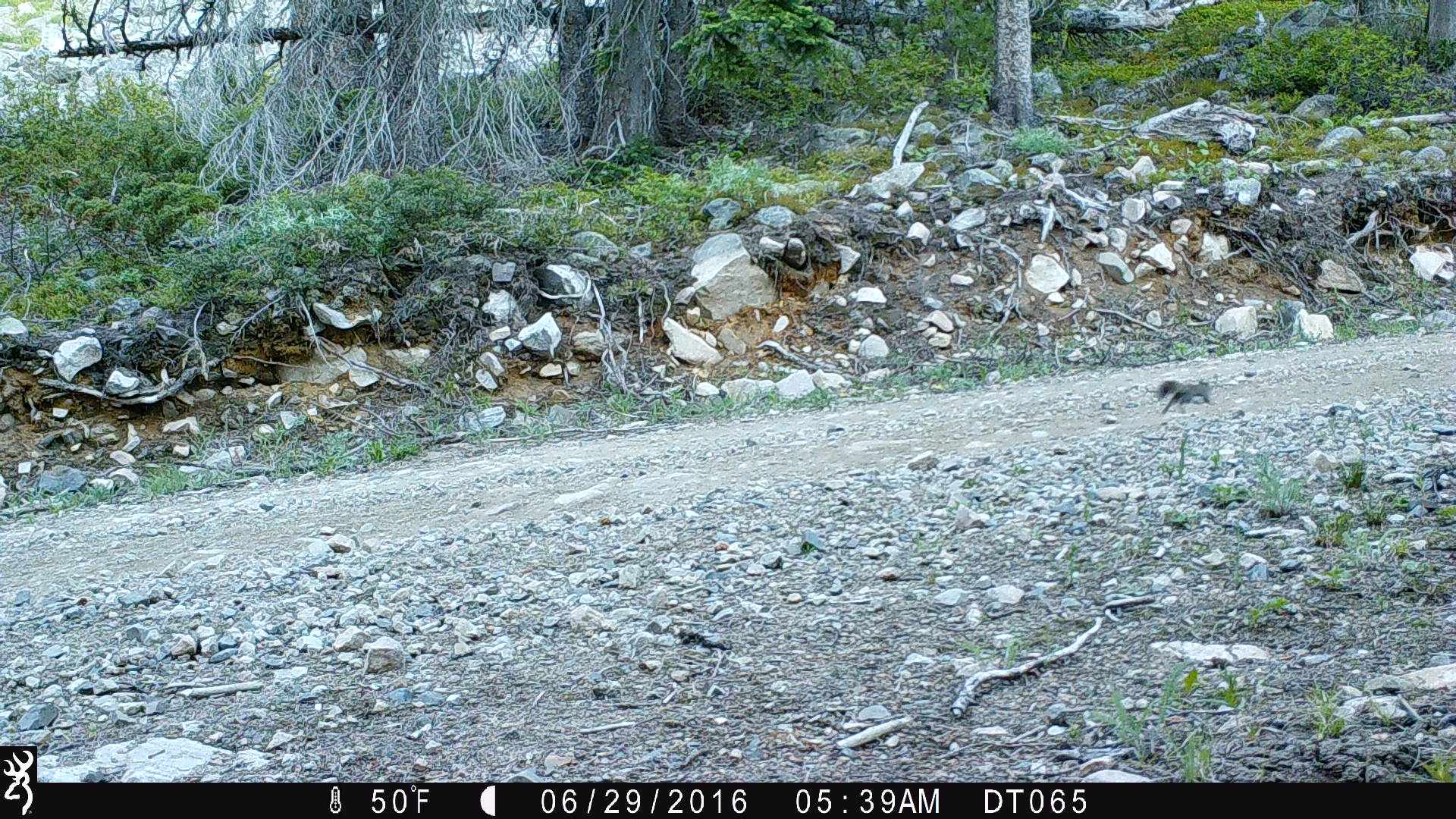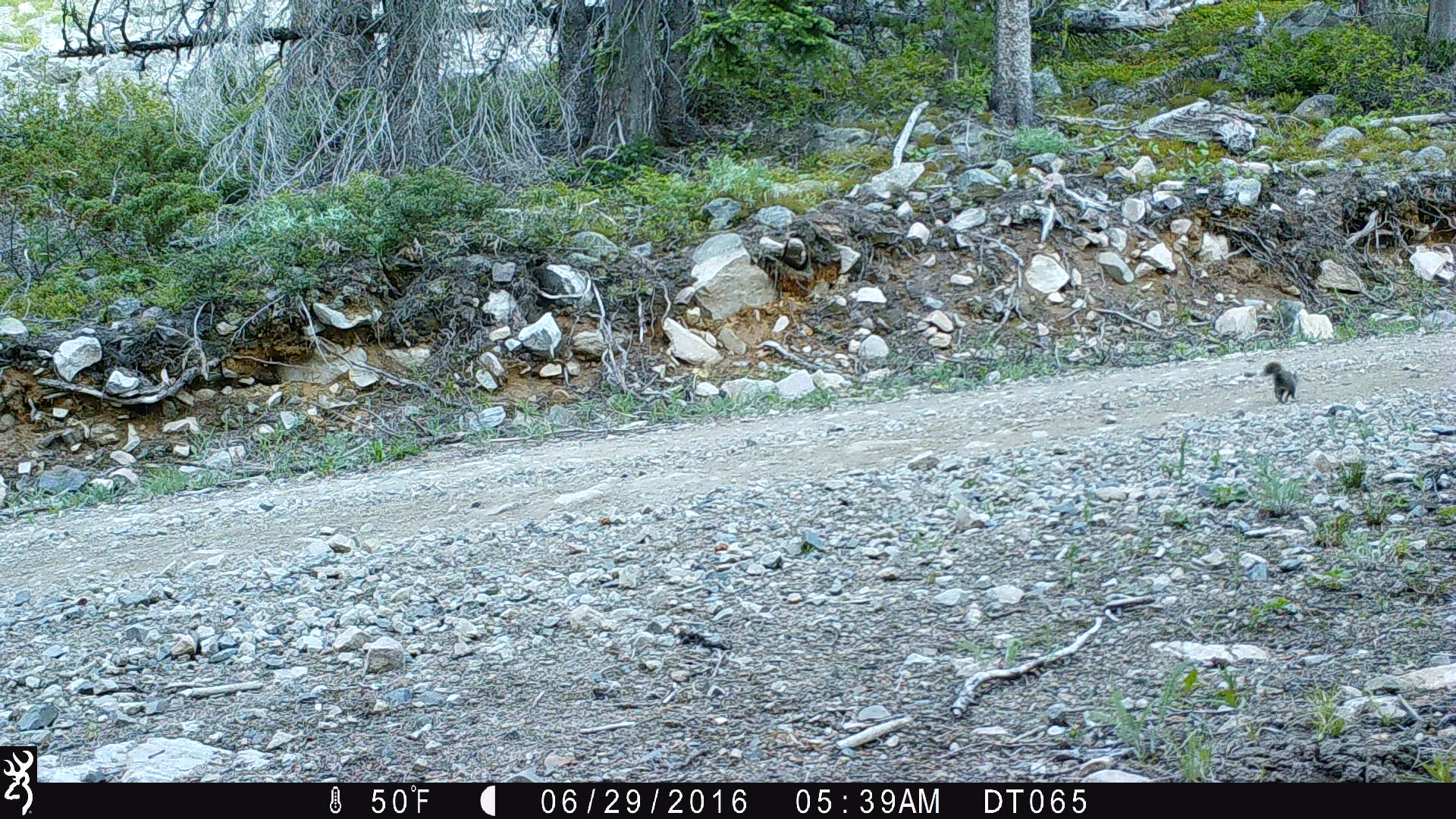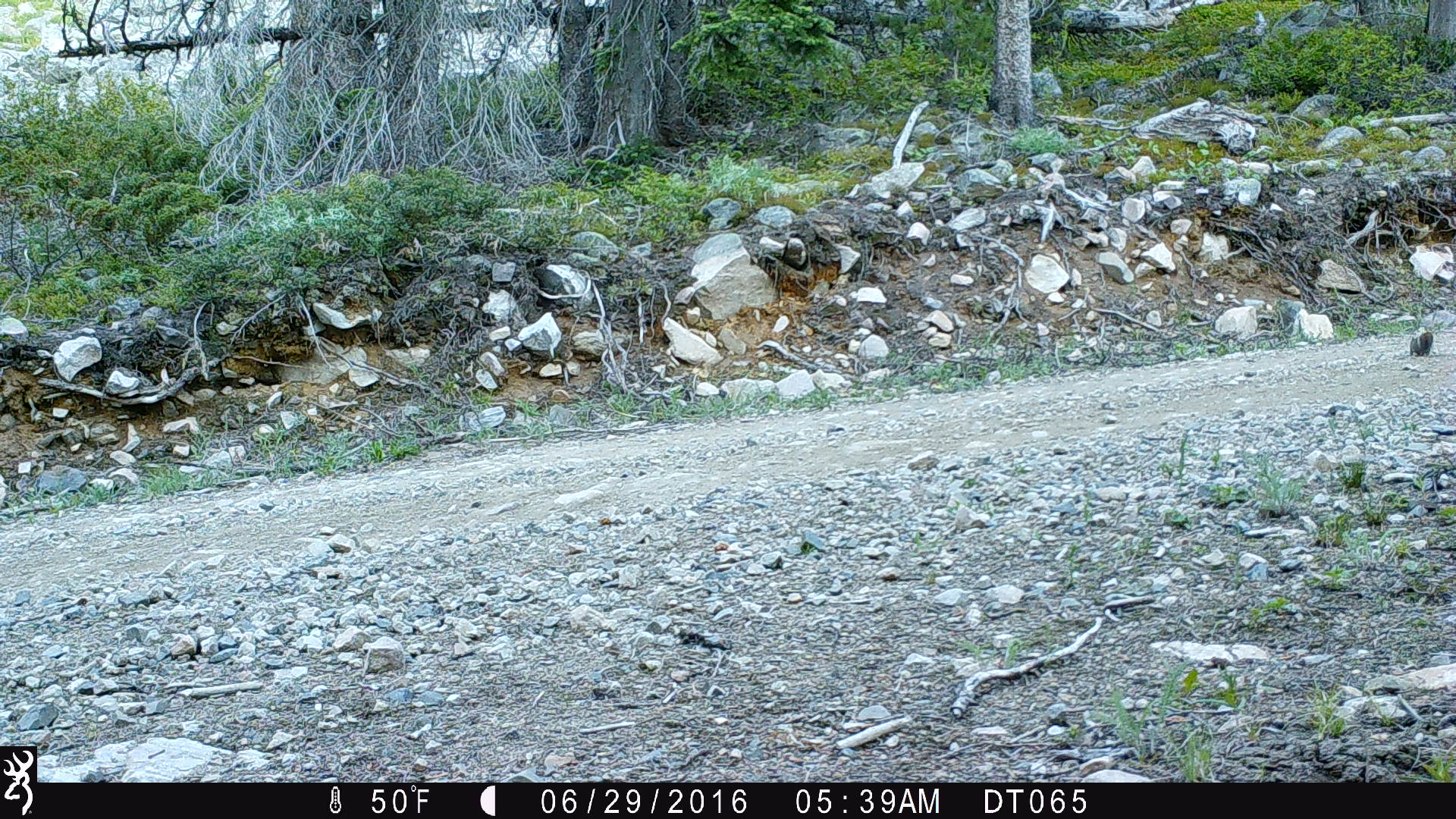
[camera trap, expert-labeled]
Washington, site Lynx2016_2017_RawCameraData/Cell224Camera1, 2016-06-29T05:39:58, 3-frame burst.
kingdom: Animalia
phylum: Chordata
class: Mammalia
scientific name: Mammalia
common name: small mammal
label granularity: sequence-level